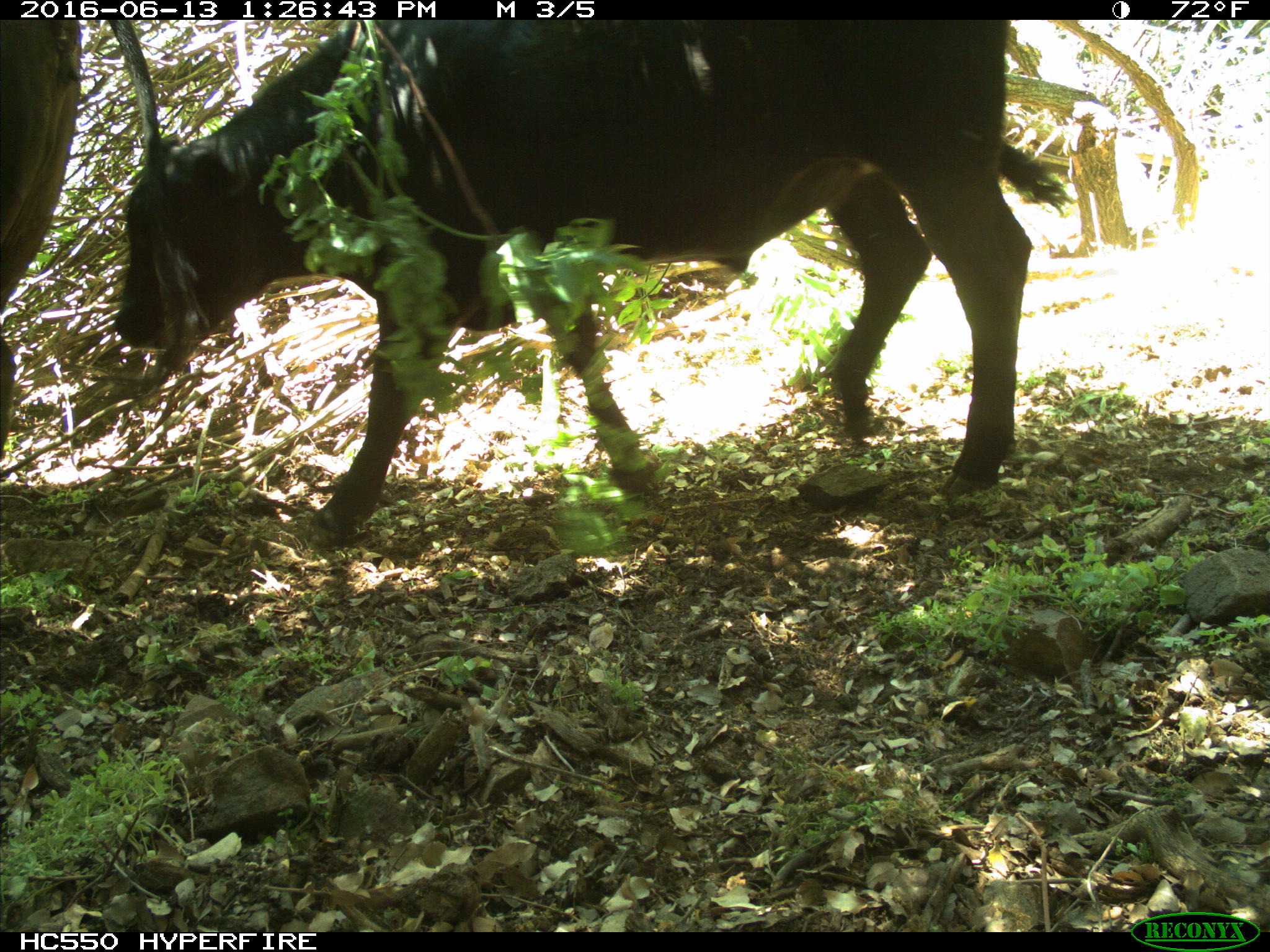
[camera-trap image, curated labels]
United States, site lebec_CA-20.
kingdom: Animalia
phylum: Chordata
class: Mammalia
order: Artiodactyla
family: Bovidae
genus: Bos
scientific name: Bos taurus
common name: domestic cow